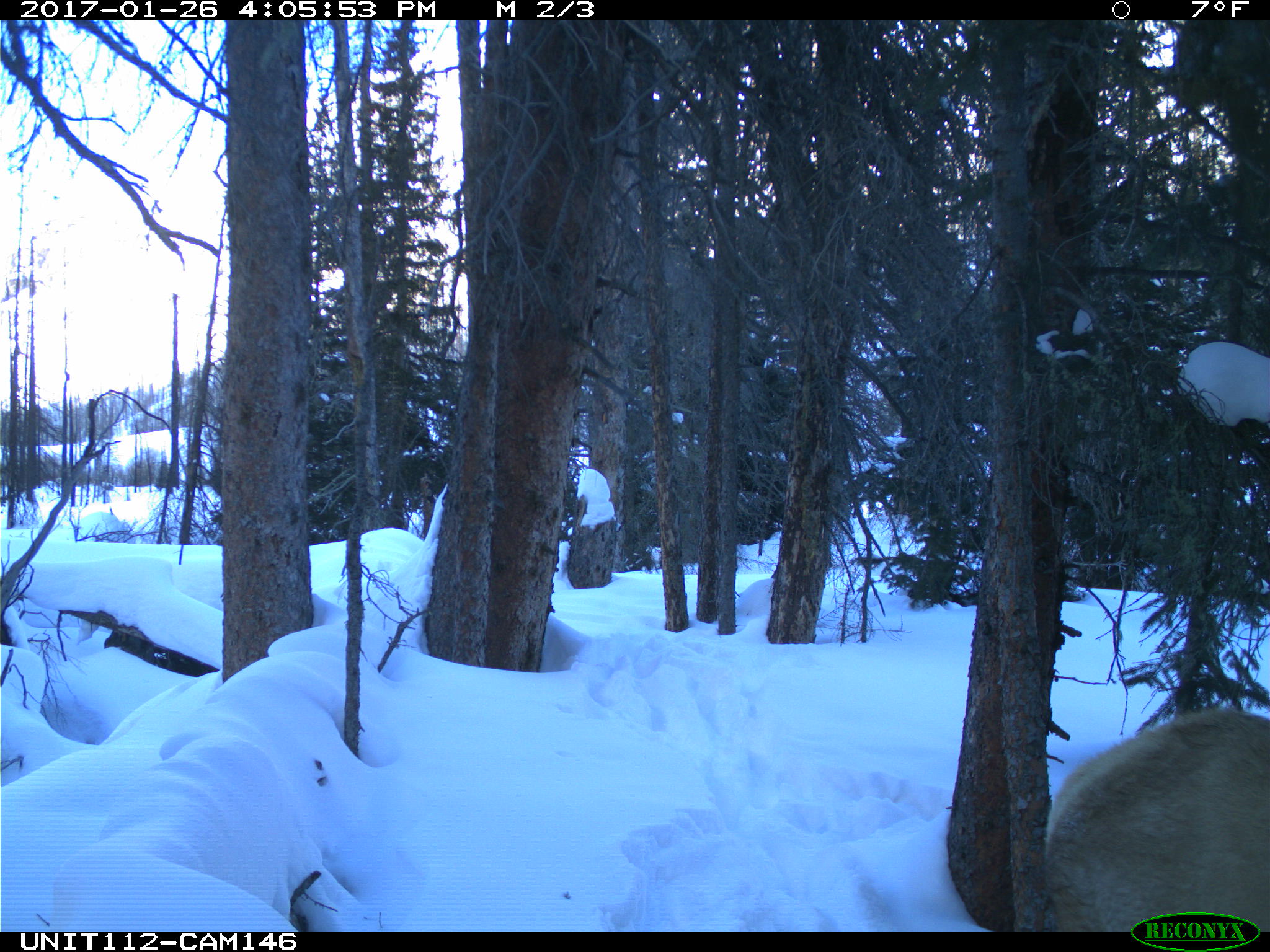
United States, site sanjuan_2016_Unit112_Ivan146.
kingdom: Animalia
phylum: Chordata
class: Mammalia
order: Artiodactyla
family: Cervidae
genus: Cervus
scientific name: Cervus elaphus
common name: red deer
Cervus elaphus (red deer).